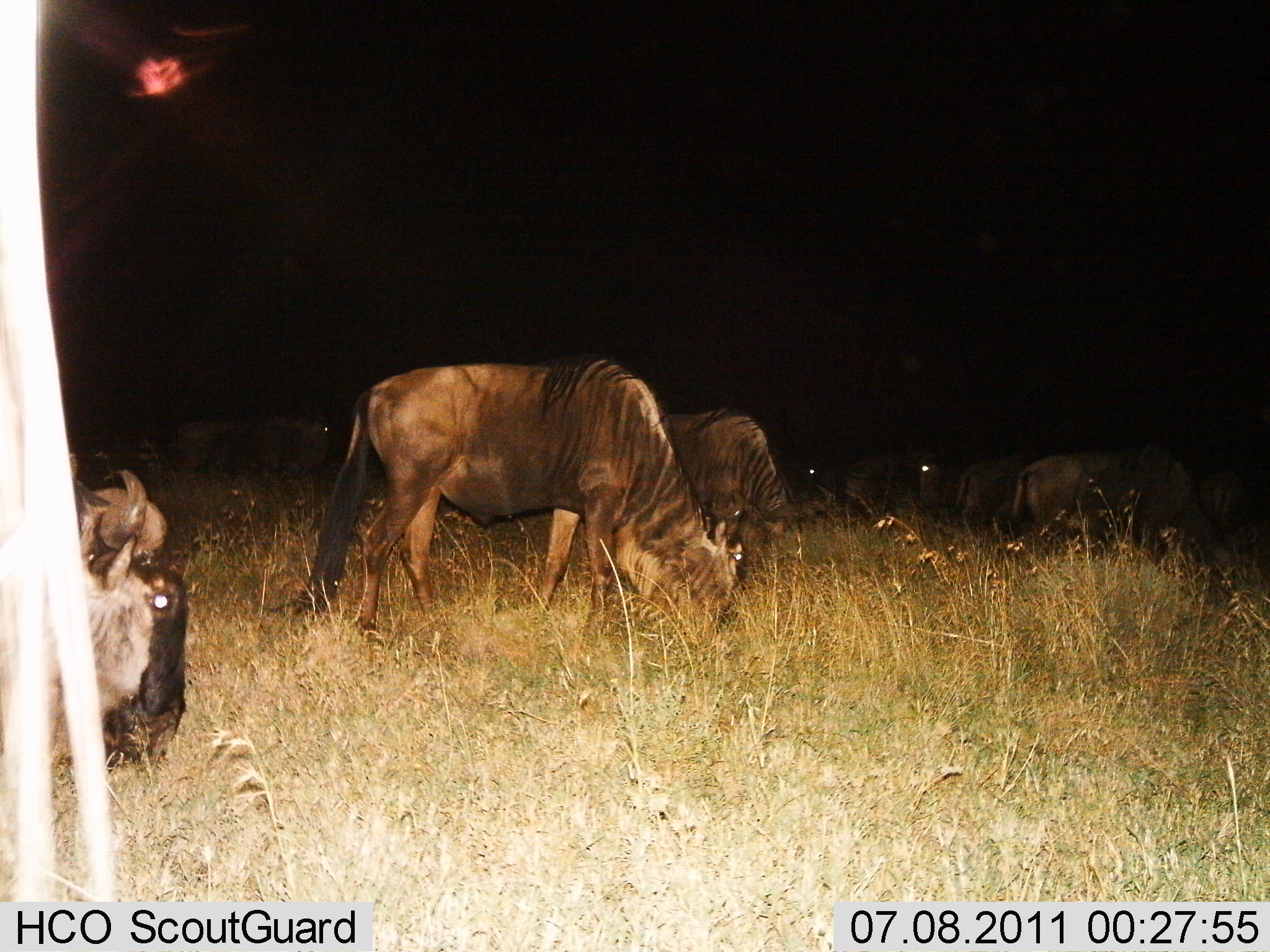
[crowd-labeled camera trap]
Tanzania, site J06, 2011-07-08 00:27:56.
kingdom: Animalia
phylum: Chordata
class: Mammalia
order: Artiodactyla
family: Bovidae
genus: Connochaetes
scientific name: Connochaetes taurinus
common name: blue wildebeest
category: wildebeest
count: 10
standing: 36%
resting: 27%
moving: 9%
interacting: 0%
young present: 0%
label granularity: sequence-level